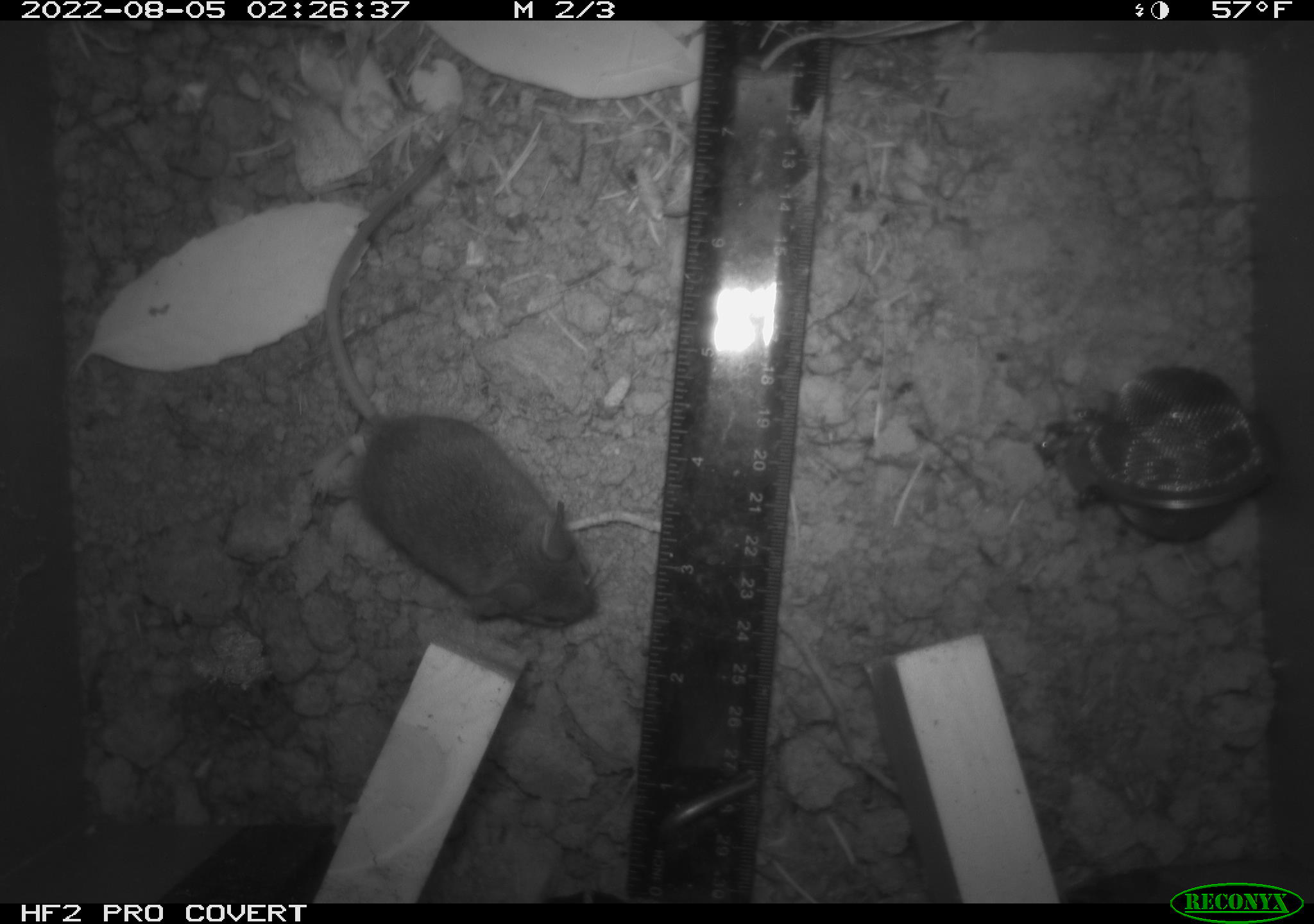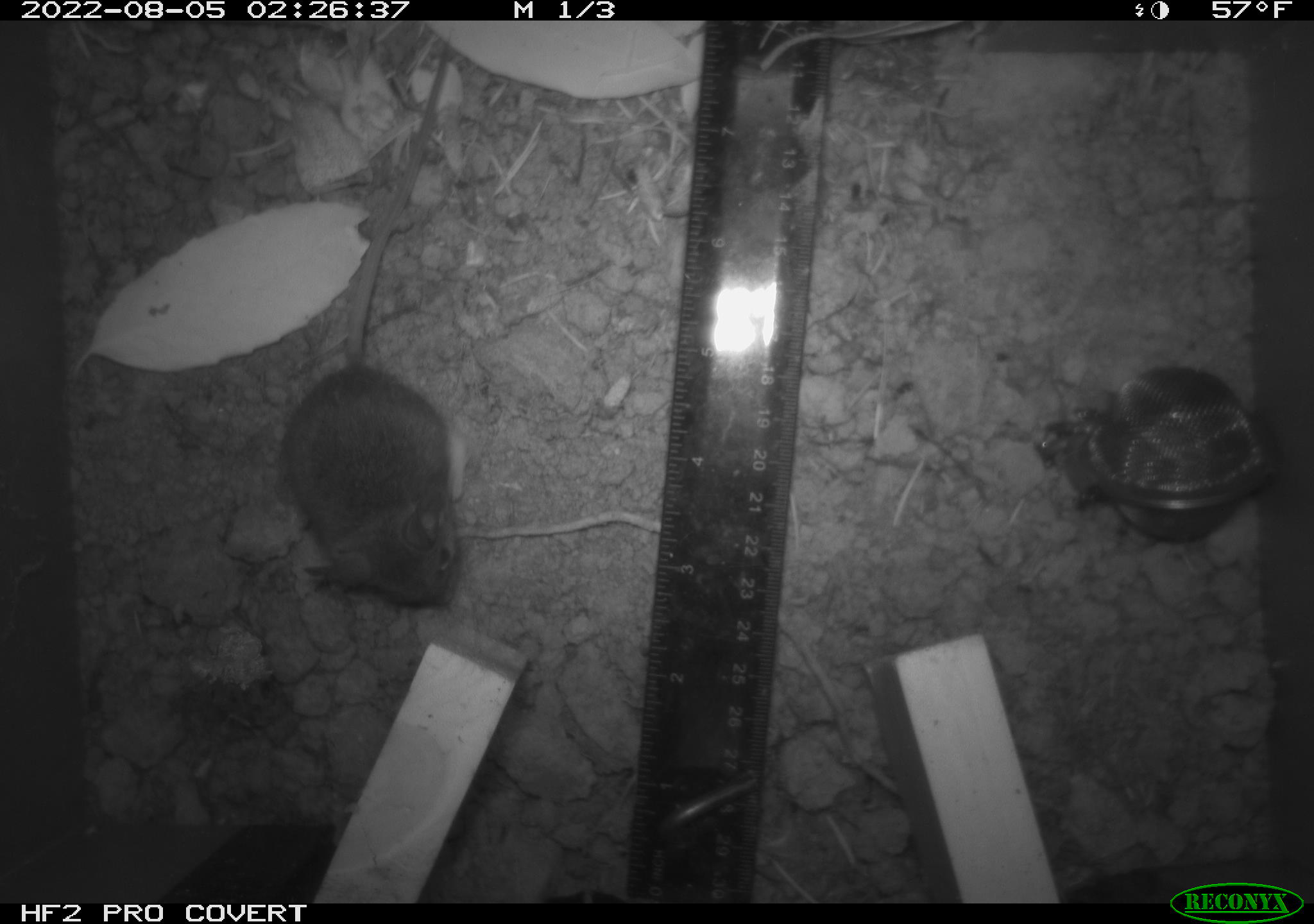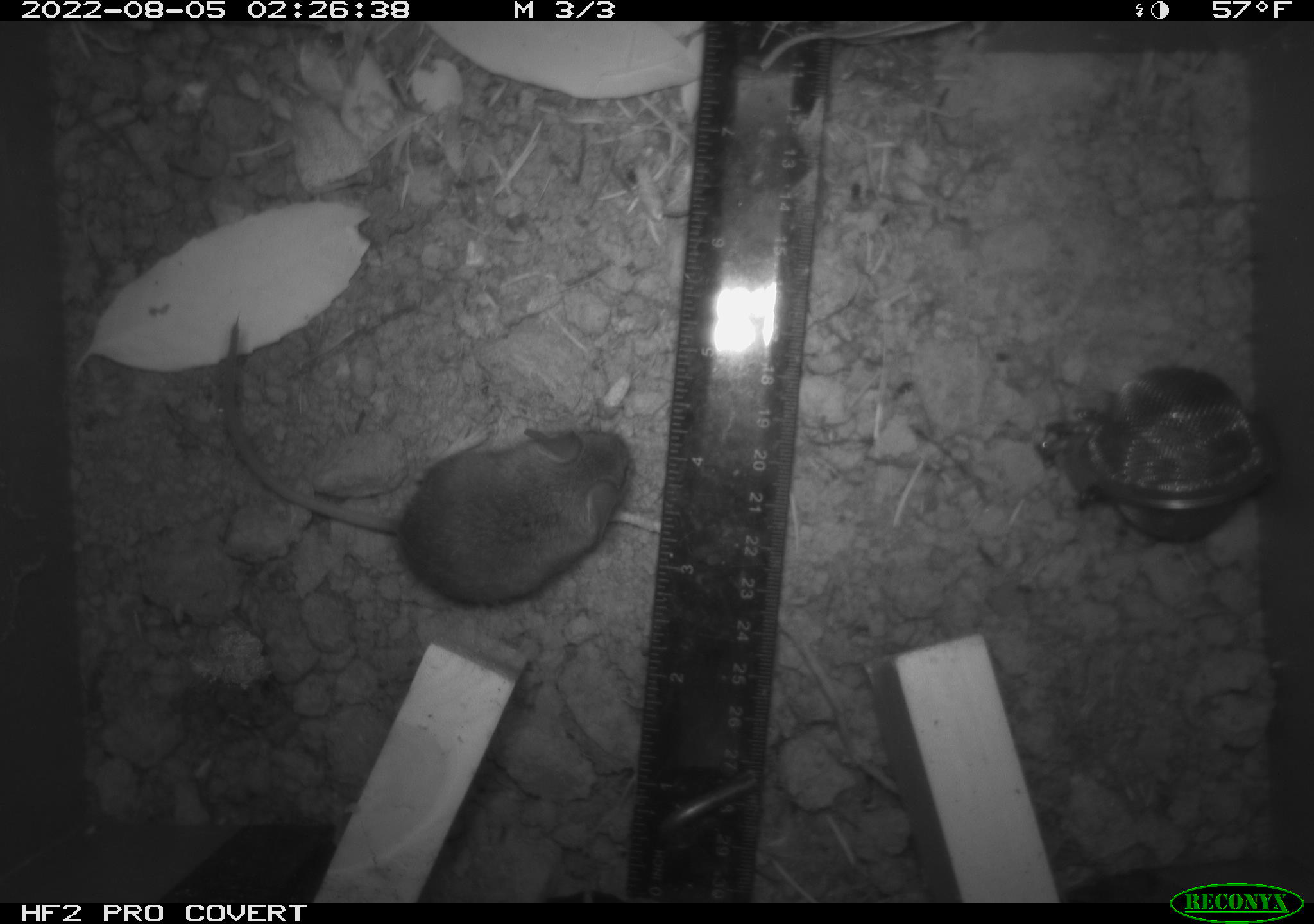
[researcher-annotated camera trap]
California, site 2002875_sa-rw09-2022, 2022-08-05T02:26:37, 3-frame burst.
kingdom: Animalia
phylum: Chordata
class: Mammalia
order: Rodentia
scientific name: Rodentia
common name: rodent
Rodent (Rodentia).